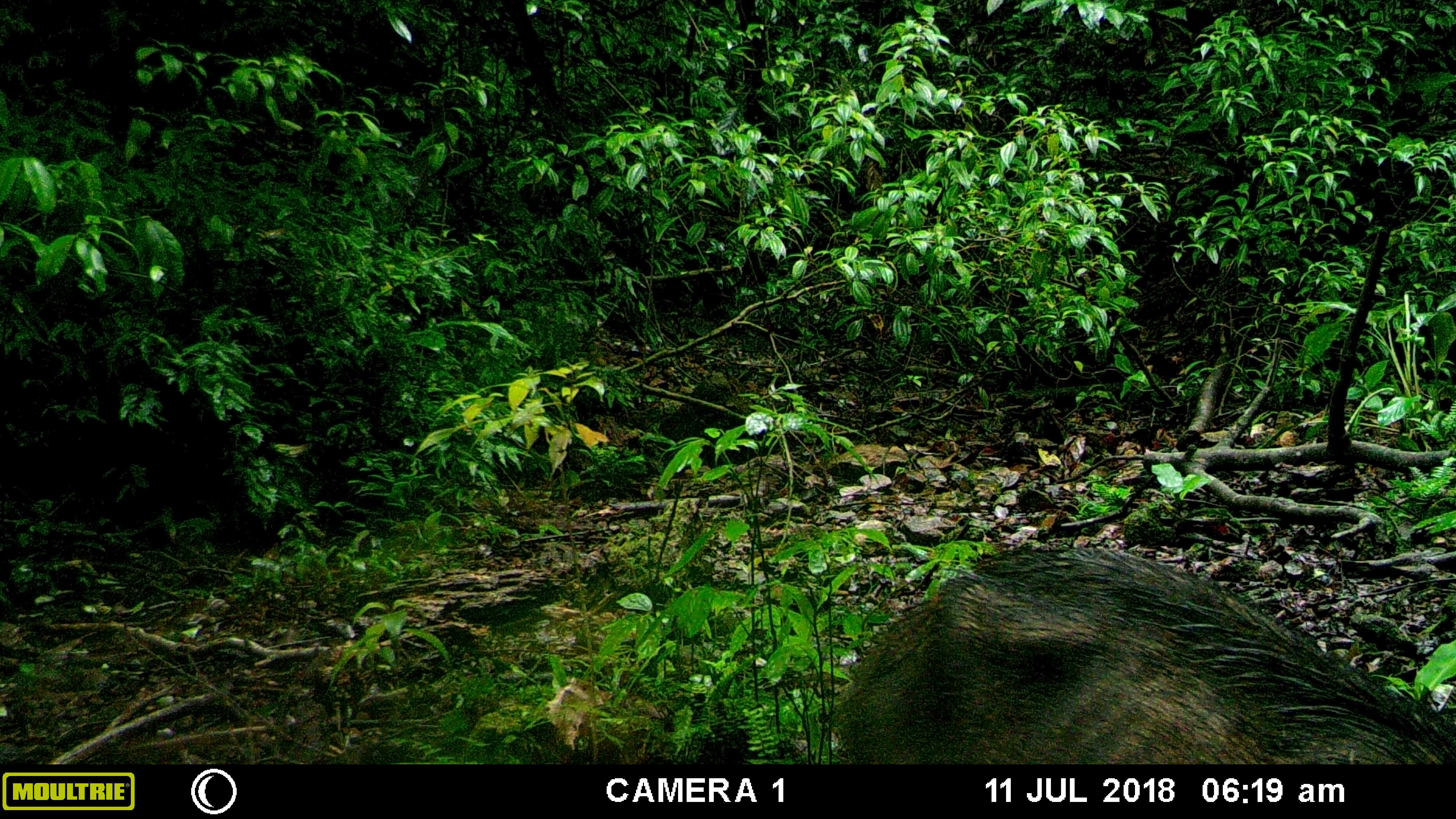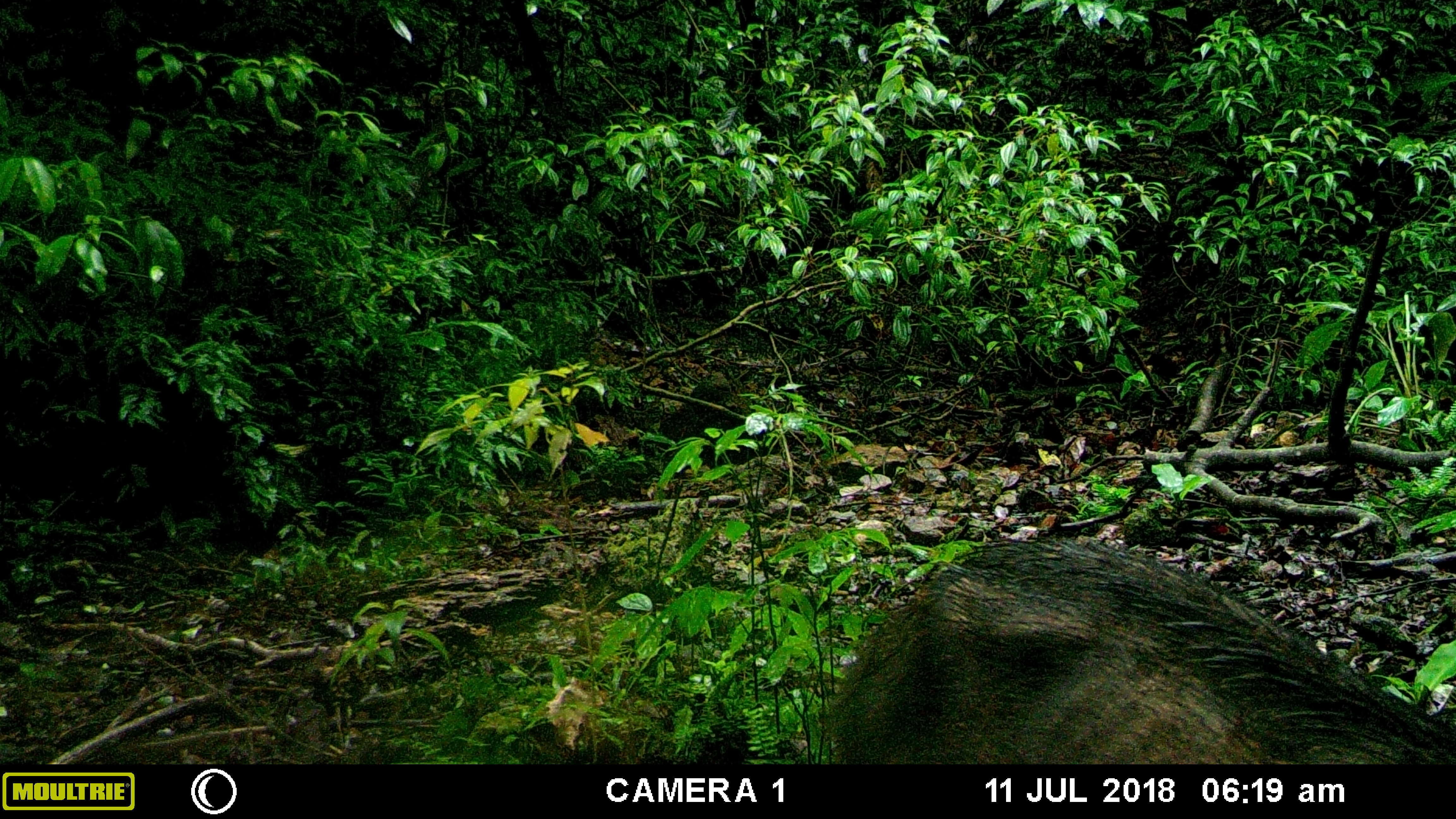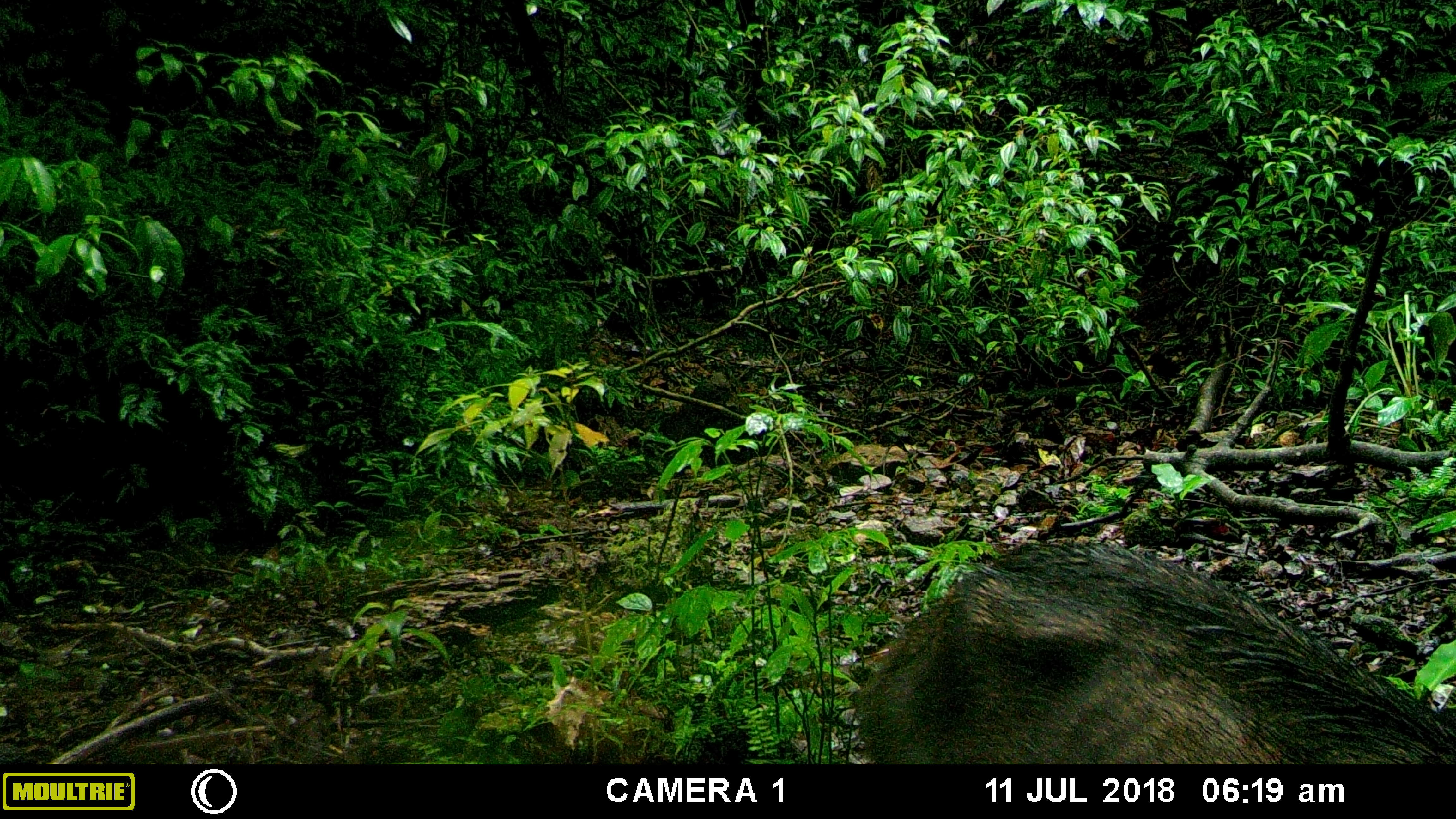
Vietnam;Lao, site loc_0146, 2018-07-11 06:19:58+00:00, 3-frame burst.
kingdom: Animalia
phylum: Chordata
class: Mammalia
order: Artiodactyla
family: Suidae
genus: Sus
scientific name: Sus scrofa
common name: eurasian wild pig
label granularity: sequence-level